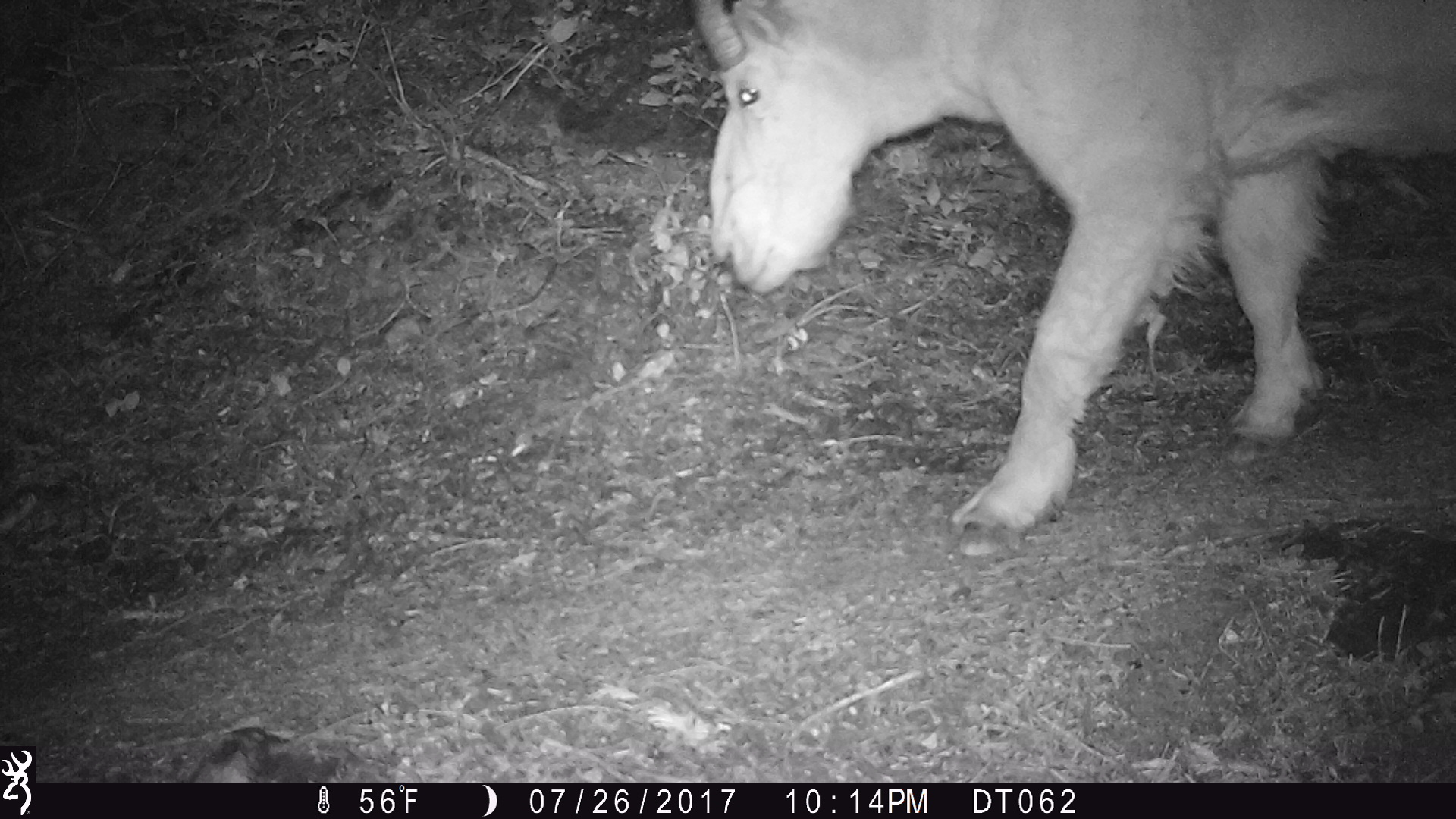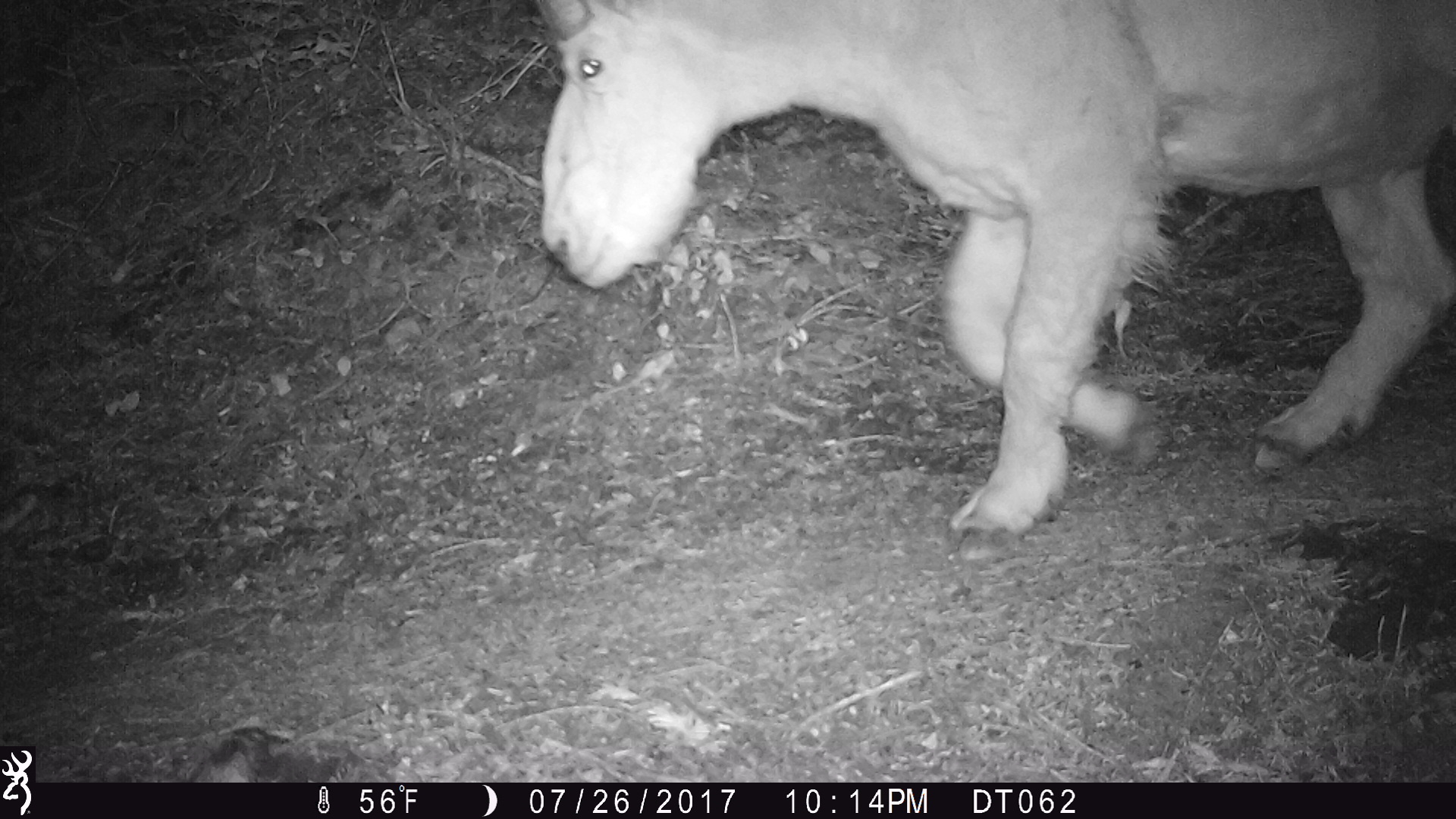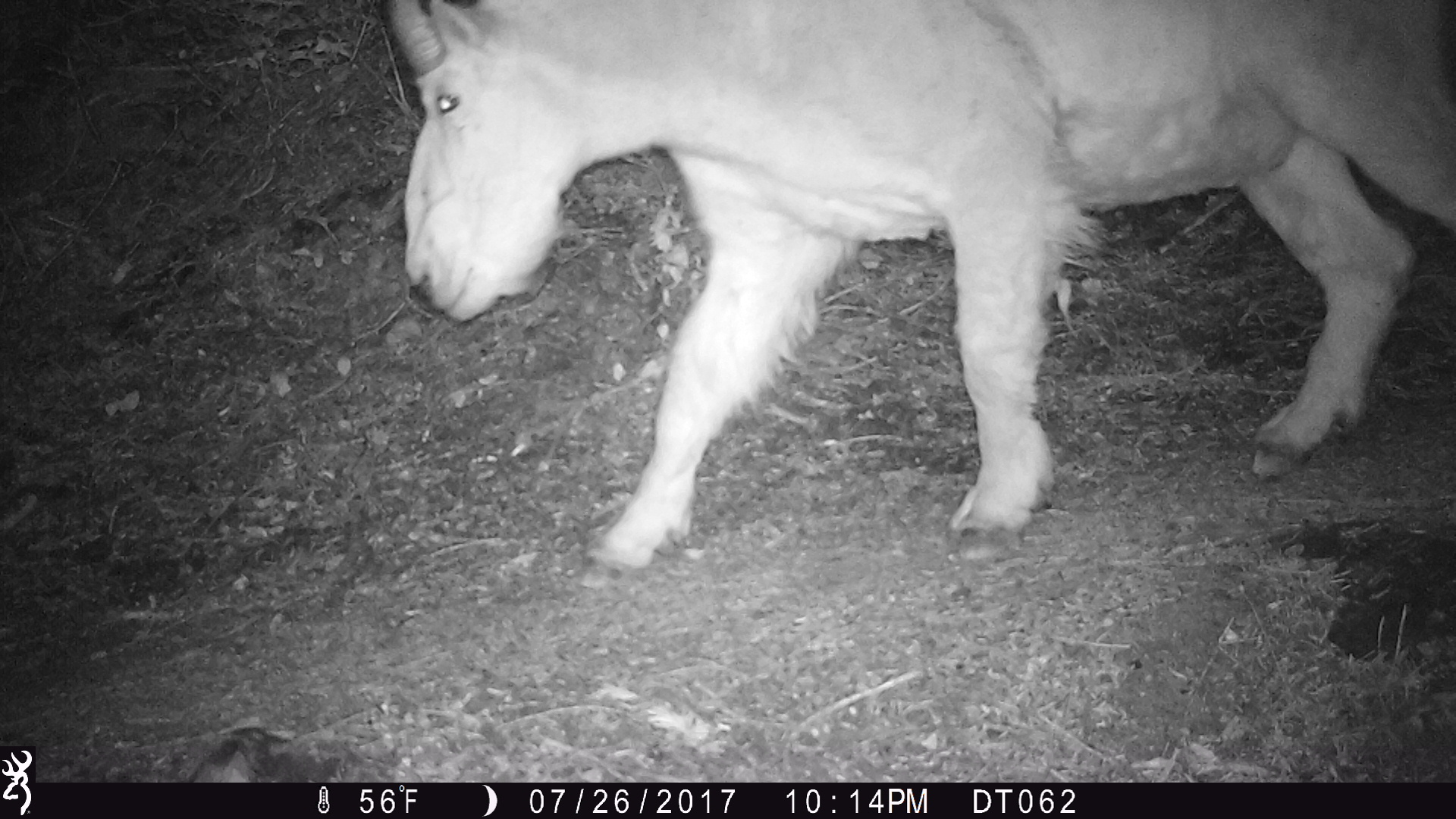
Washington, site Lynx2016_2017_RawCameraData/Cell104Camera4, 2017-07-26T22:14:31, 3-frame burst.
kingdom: Animalia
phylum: Chordata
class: Mammalia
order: Artiodactyla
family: Bovidae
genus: Oreamnos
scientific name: Oreamnos americanus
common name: mountain goat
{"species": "Oreamnos americanus (mountain goat)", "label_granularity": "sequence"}